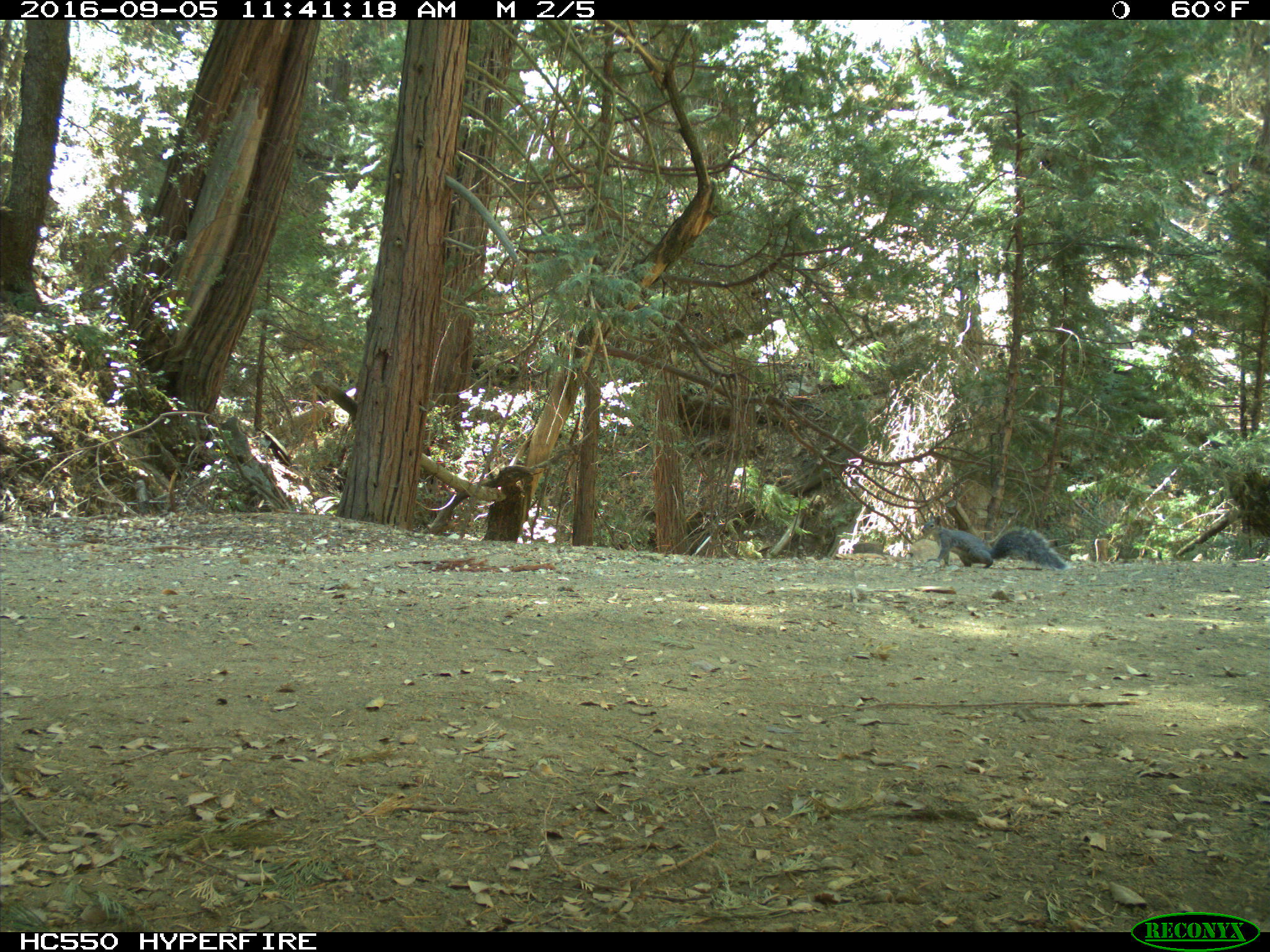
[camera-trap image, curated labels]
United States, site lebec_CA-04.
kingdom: Animalia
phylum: Chordata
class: Mammalia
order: Rodentia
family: Sciuridae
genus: Sciurus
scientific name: Sciurus carolinensis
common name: eastern gray squirrel